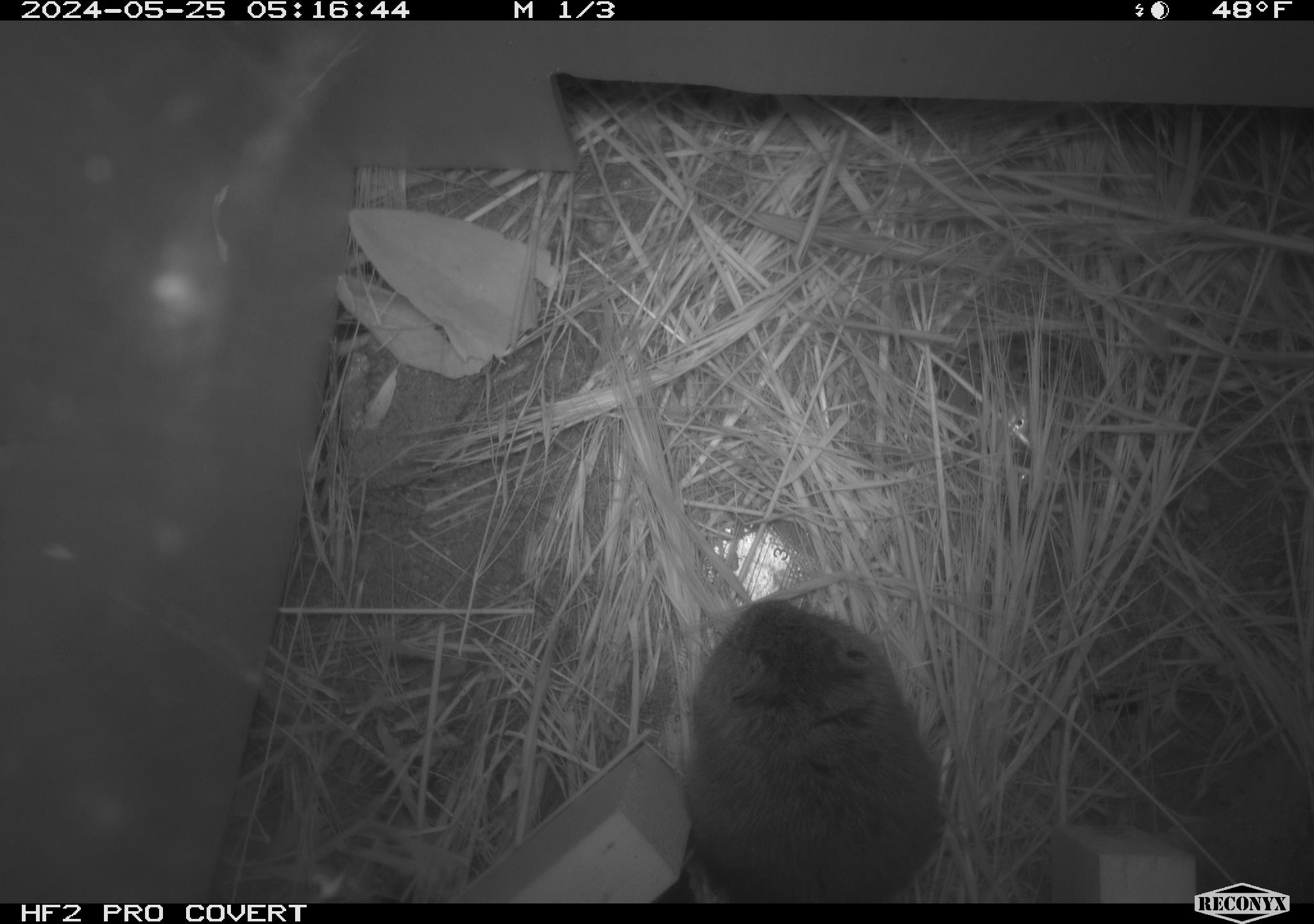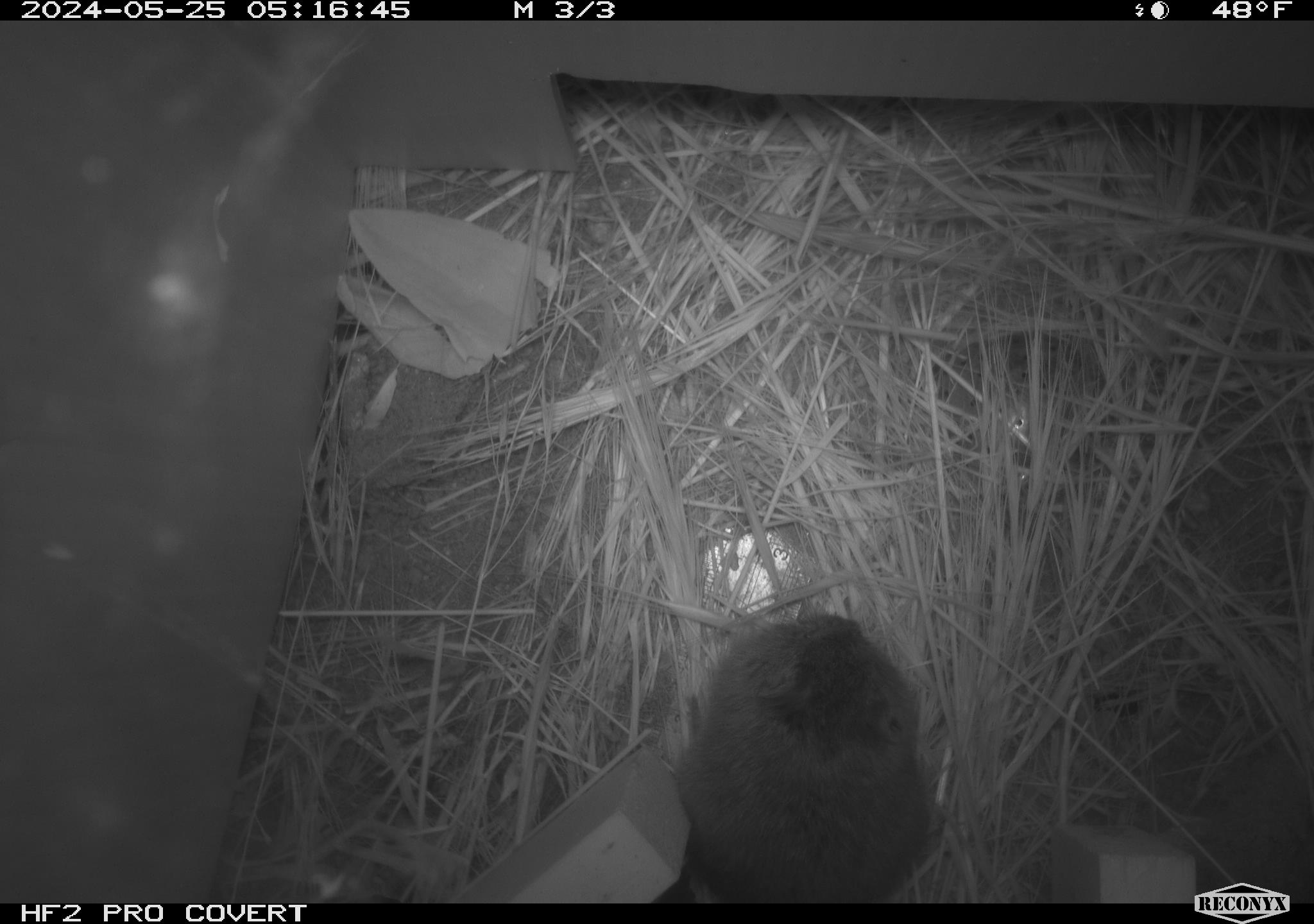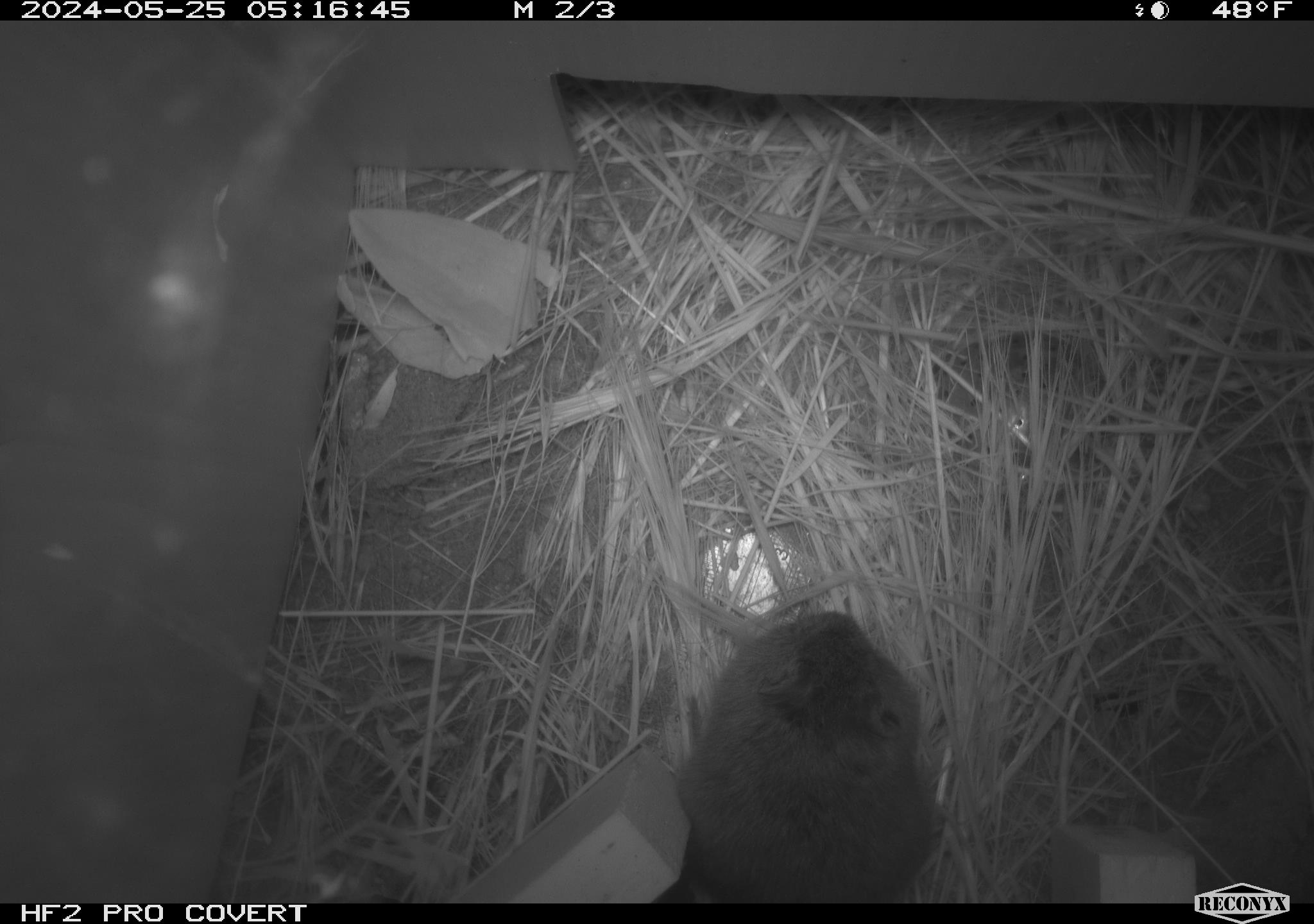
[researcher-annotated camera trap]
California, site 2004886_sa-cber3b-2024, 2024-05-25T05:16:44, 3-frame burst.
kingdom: Animalia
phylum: Chordata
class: Mammalia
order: Rodentia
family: Cricetidae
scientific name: Arvicolinae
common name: voles, lemmings, and muskrats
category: arvicolinae subfamily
Arvicolinae subfamily (voles, lemmings, and muskrats) (Arvicolinae).